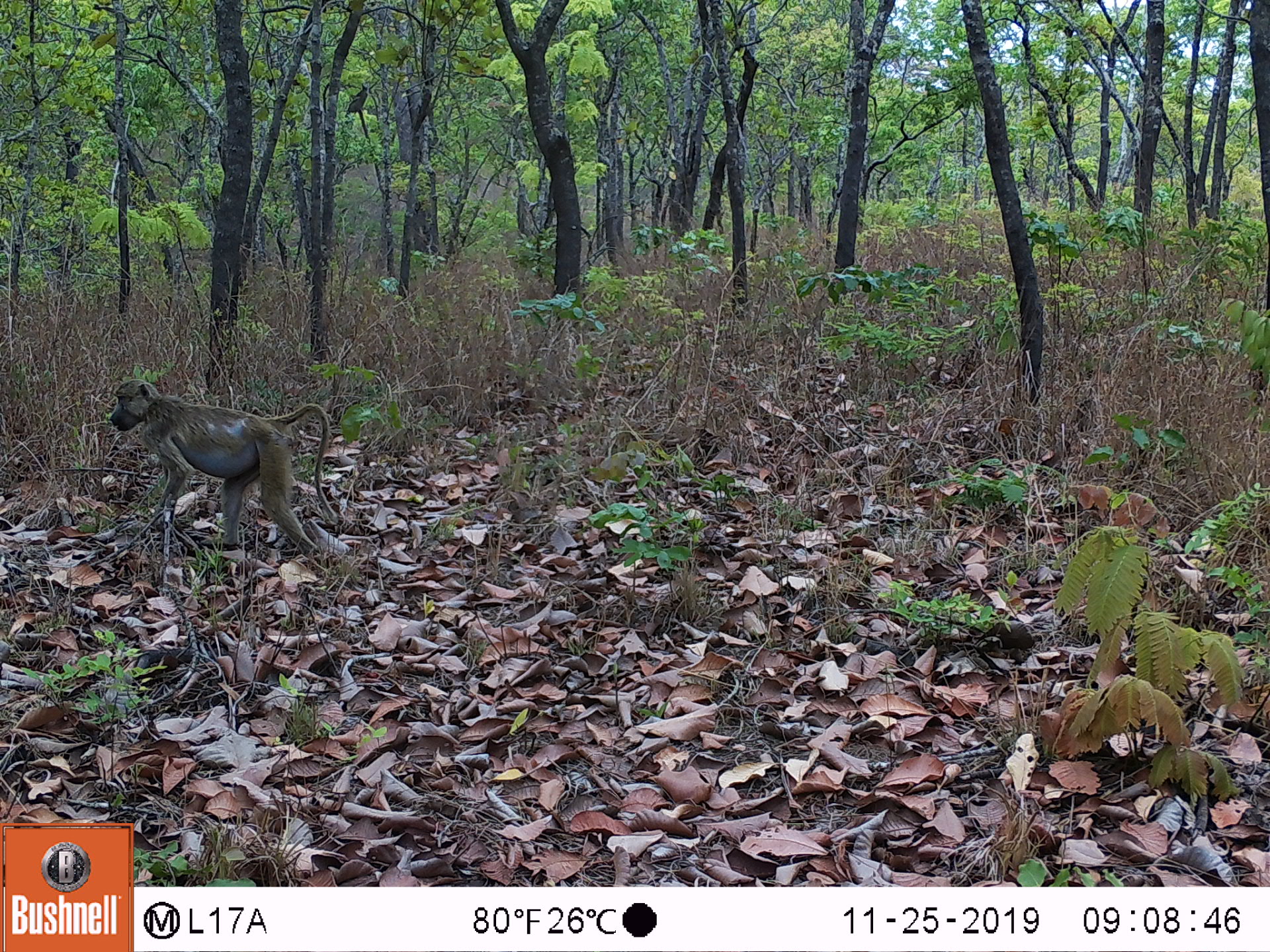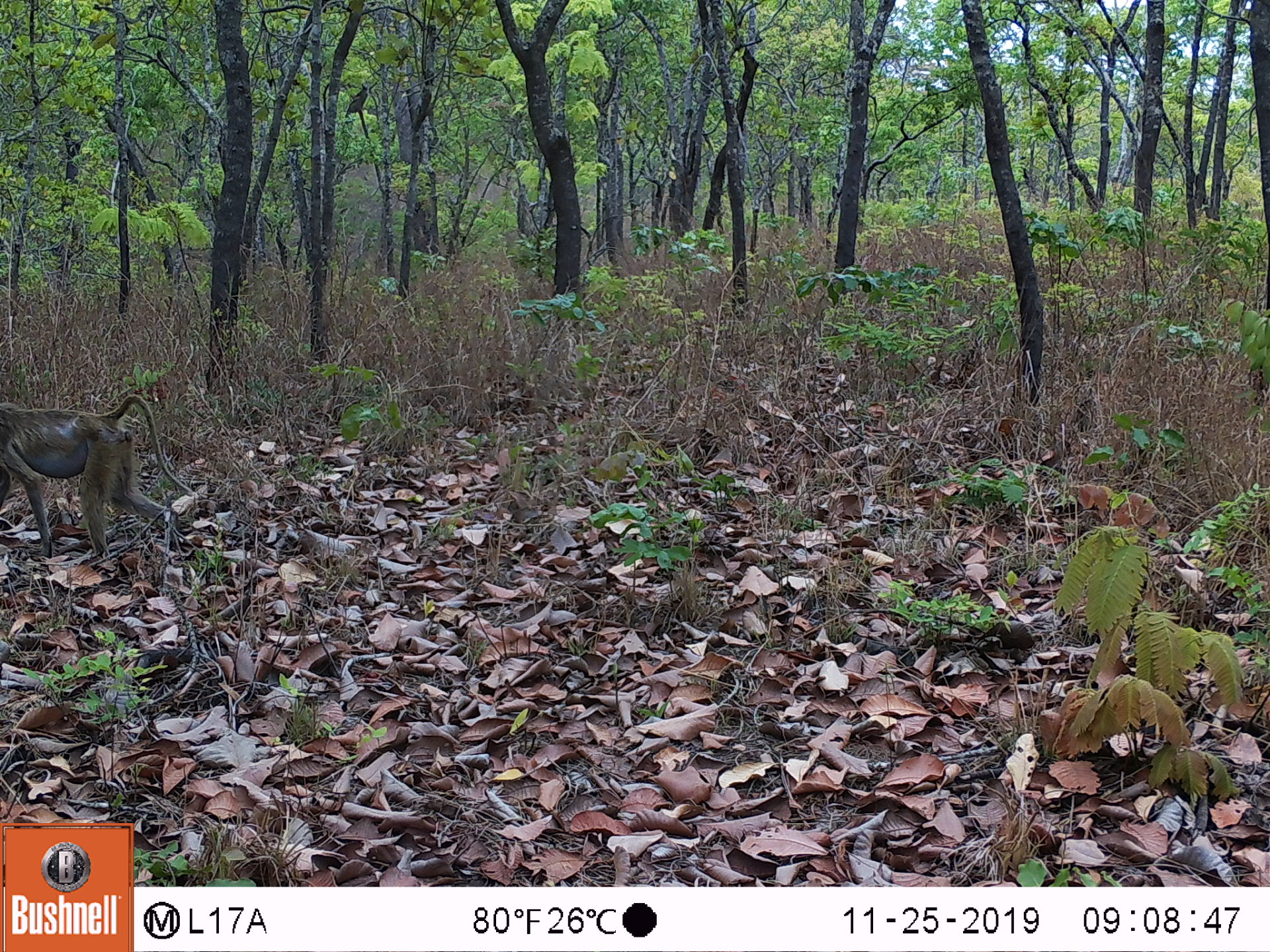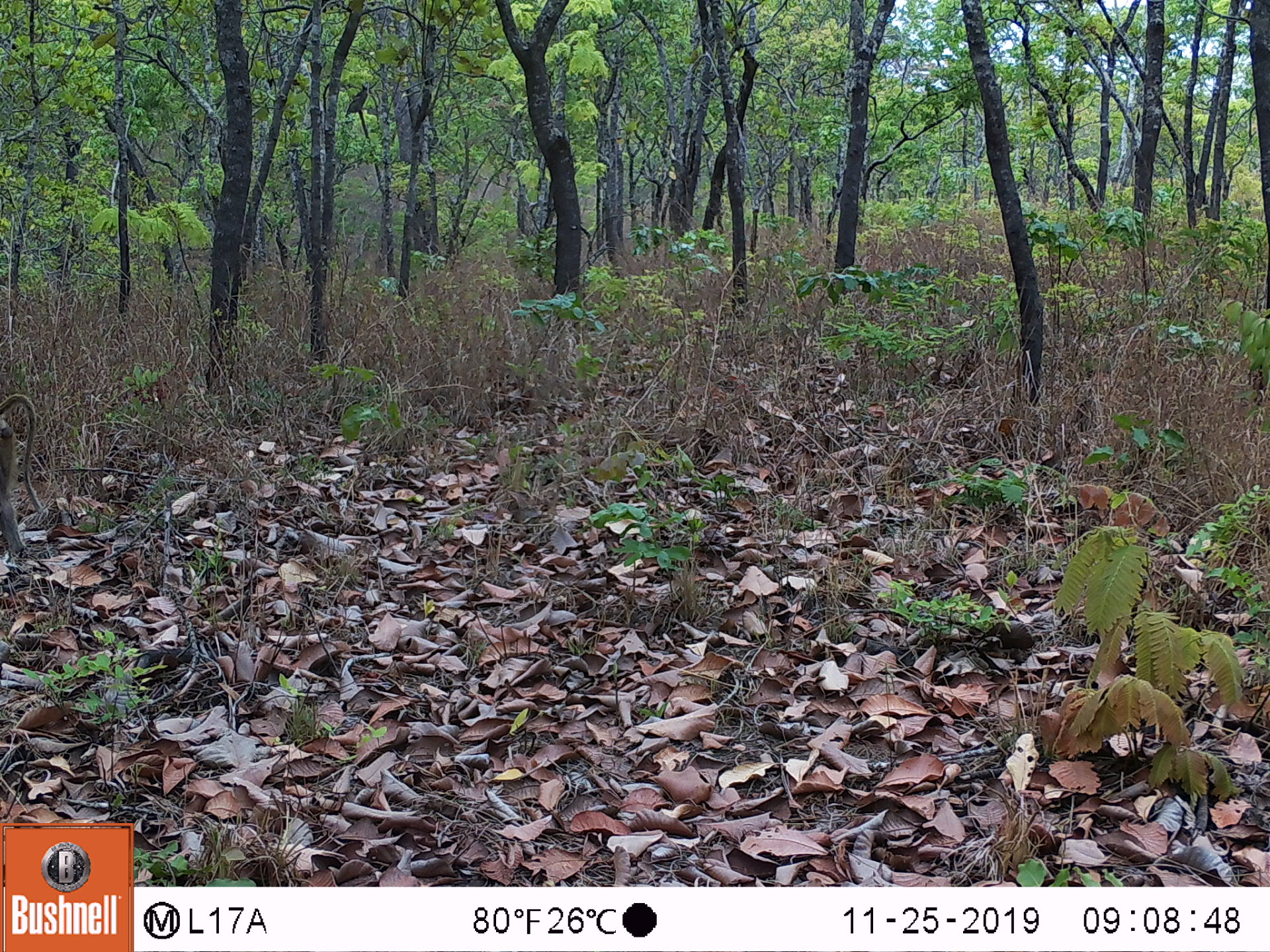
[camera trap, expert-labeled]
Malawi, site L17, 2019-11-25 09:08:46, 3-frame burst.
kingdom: Animalia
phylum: Chordata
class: Mammalia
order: Primates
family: Cercopithecidae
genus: Papio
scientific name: Papio cynocephalus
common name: yellow baboon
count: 1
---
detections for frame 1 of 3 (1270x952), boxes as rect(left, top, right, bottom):
yellow baboon: rect(106, 379, 332, 555)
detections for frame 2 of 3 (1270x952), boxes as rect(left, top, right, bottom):
yellow baboon: rect(2, 390, 197, 564)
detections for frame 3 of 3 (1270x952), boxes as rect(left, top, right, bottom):
yellow baboon: rect(0, 385, 49, 555)